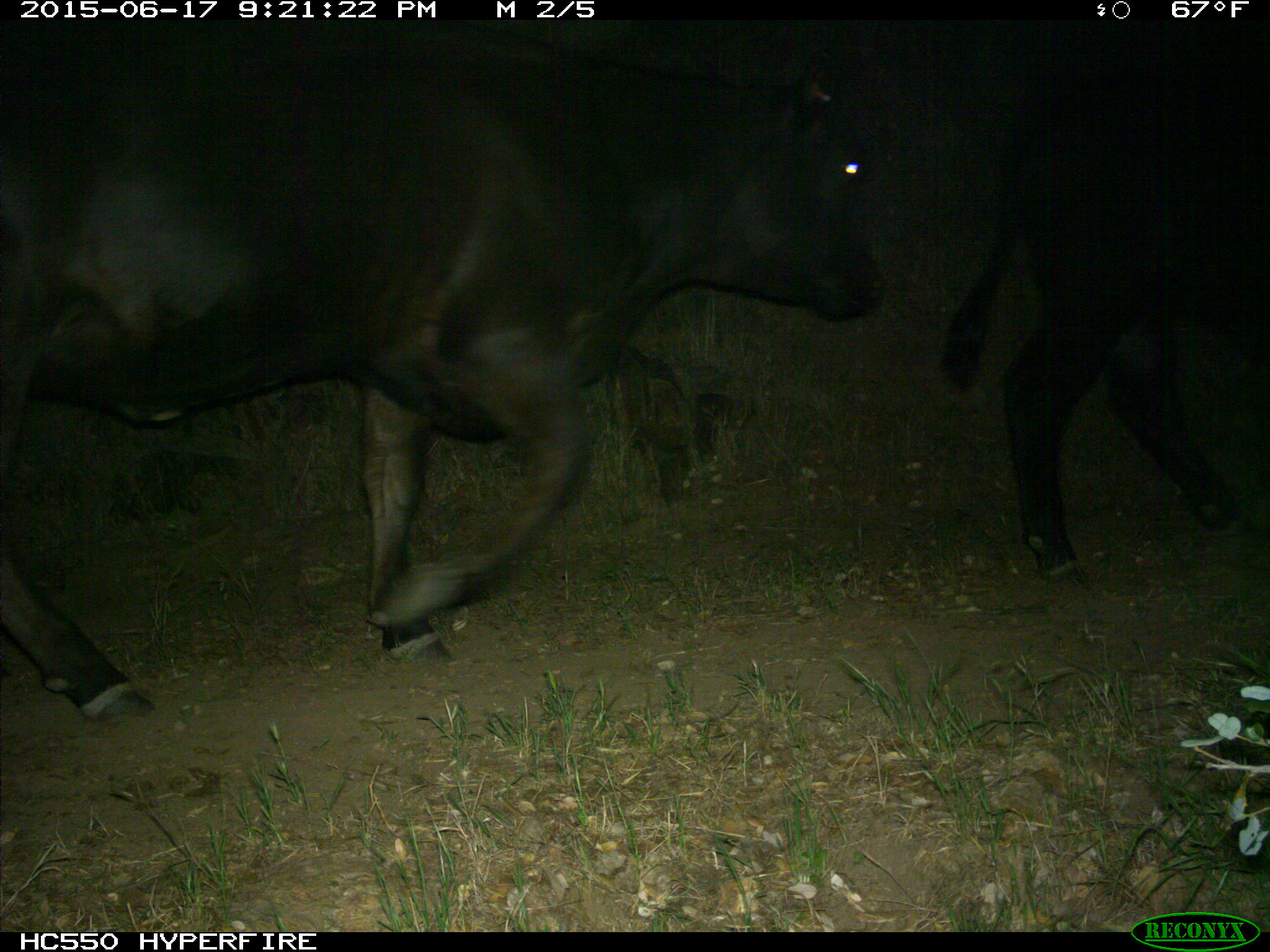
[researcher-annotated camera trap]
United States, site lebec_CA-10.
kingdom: Animalia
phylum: Chordata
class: Mammalia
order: Artiodactyla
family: Bovidae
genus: Bos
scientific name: Bos taurus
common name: domestic cow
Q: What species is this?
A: Bos taurus (domestic cow).